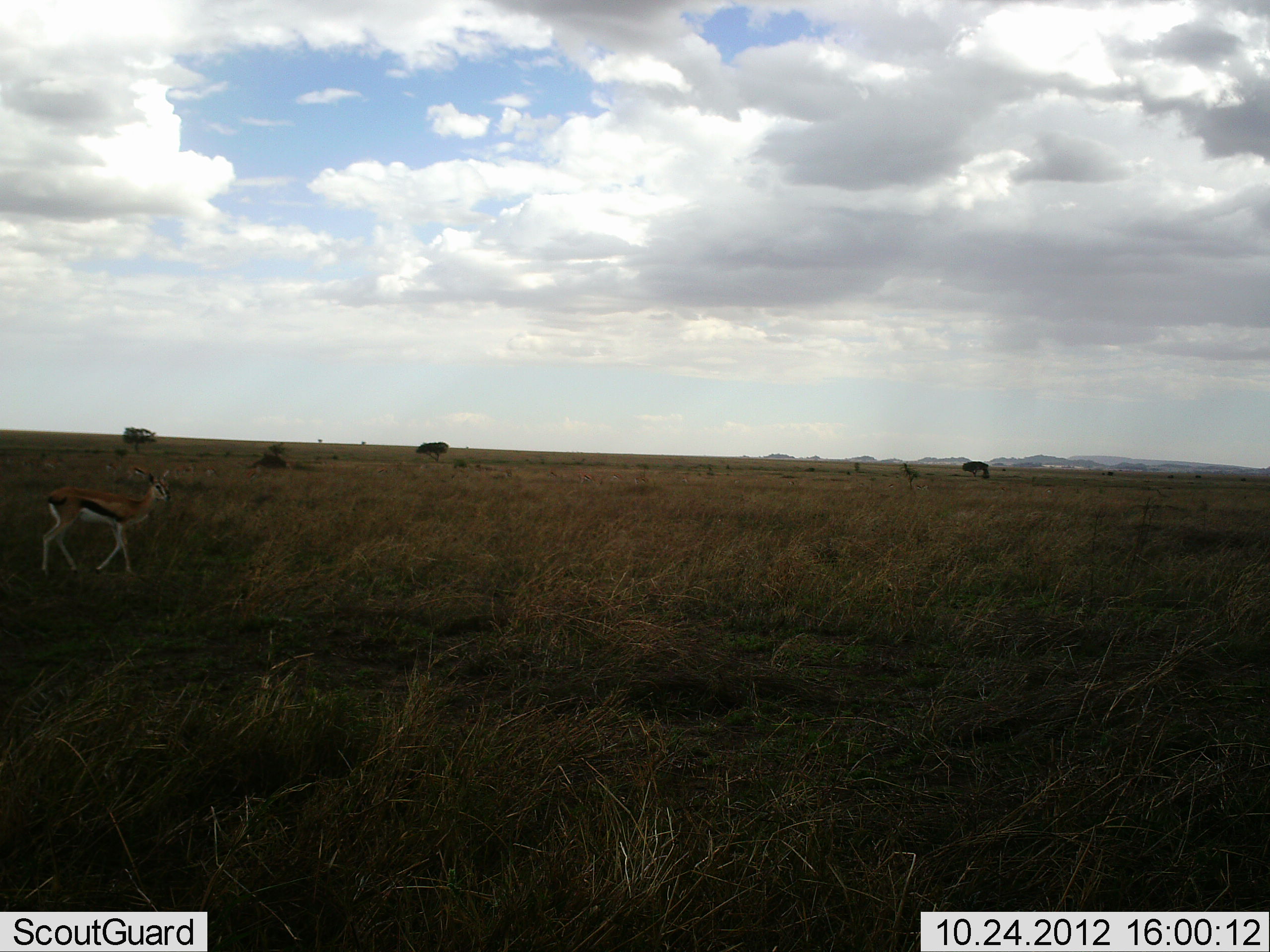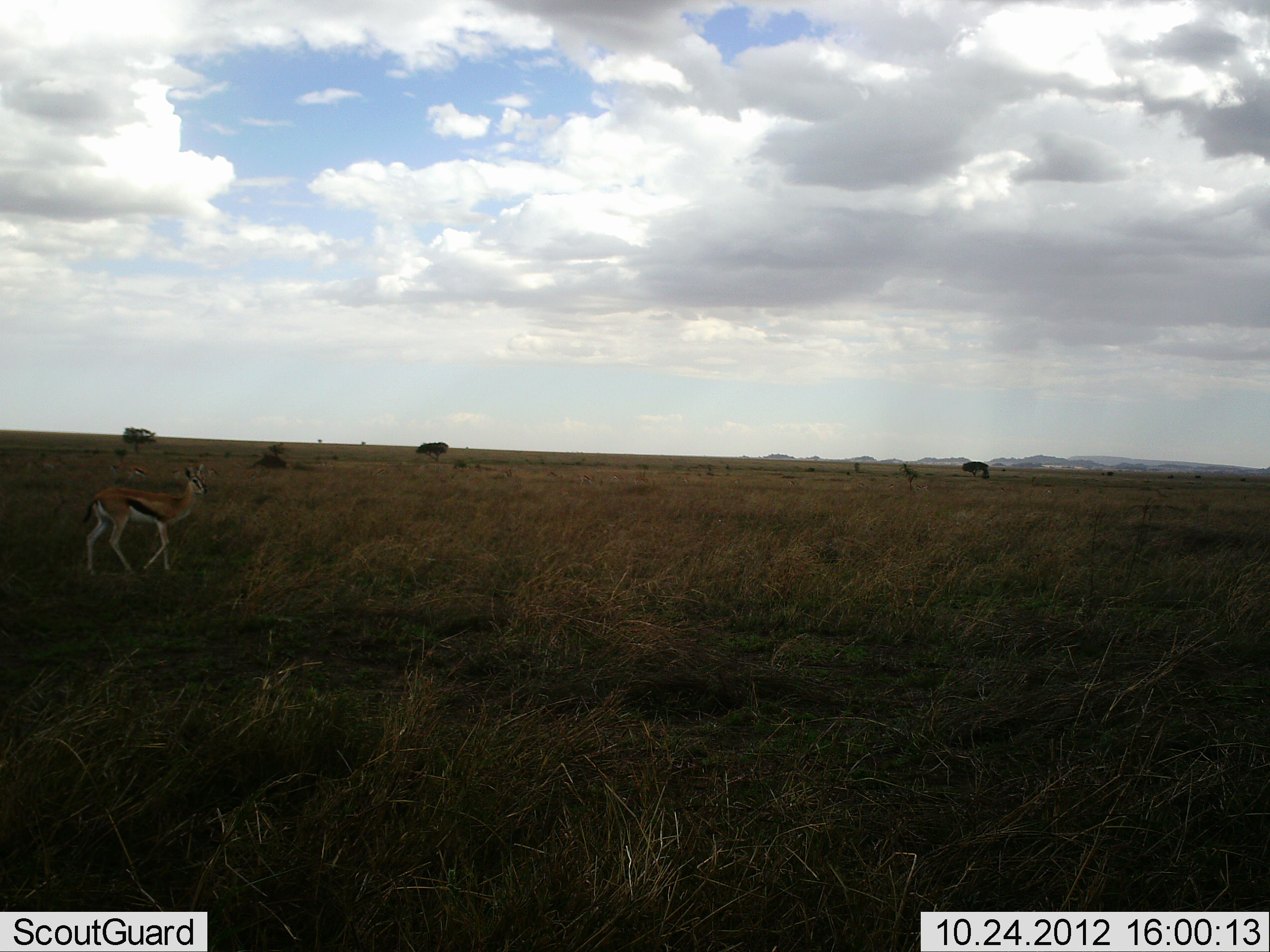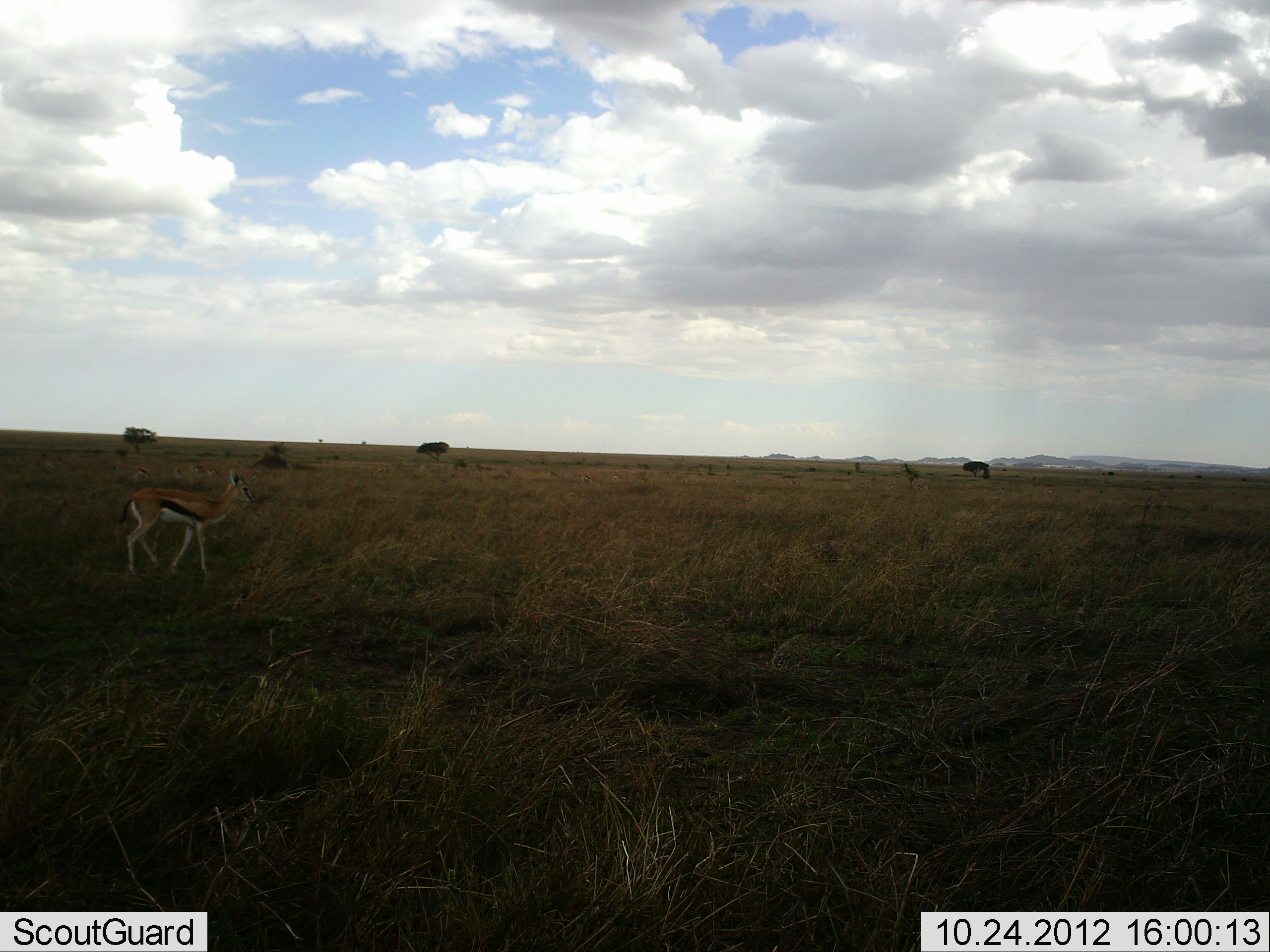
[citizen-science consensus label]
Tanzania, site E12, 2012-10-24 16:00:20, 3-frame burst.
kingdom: Animalia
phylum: Chordata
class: Mammalia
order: Artiodactyla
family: Bovidae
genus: Eudorcas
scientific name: Eudorcas thomsonii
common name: thomson's gazelle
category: gazellethomsons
Gazellethomsons (thomson's gazelle) (Eudorcas thomsonii), count 1. Behavior (volunteer vote fractions): standing 10%, resting 0%, moving 100%, interacting 0%. Young present (vote fraction): 0%. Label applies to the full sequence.